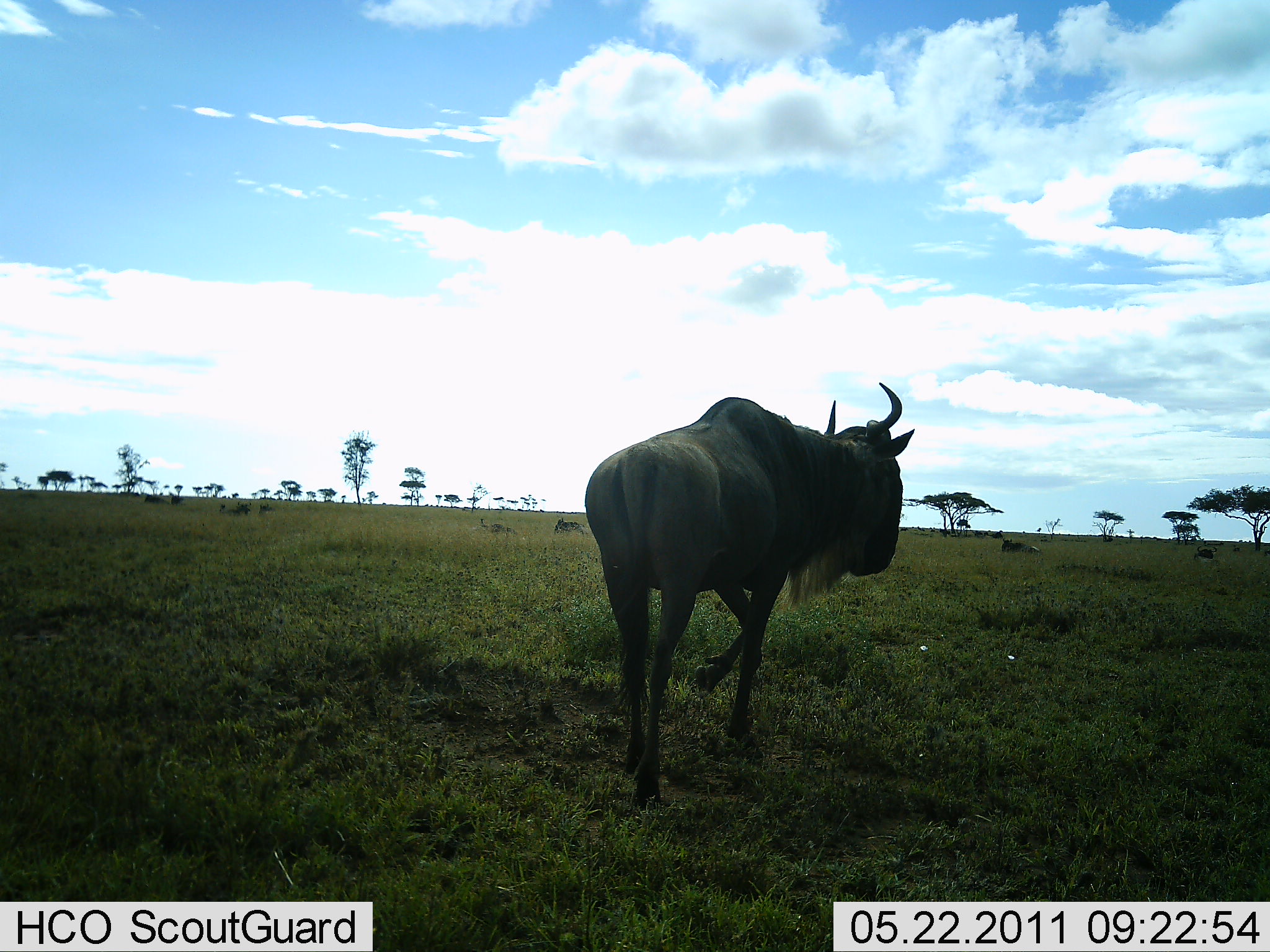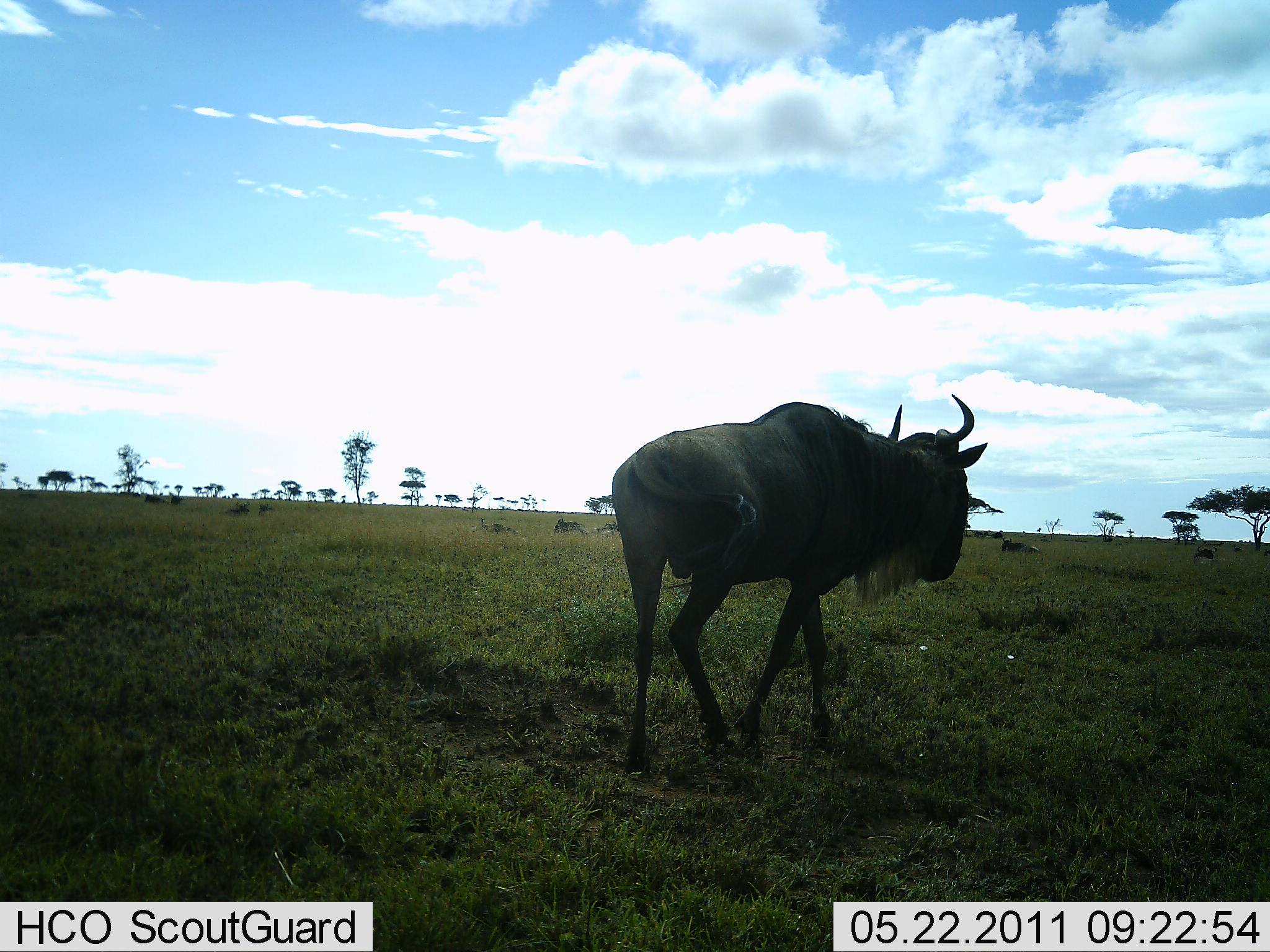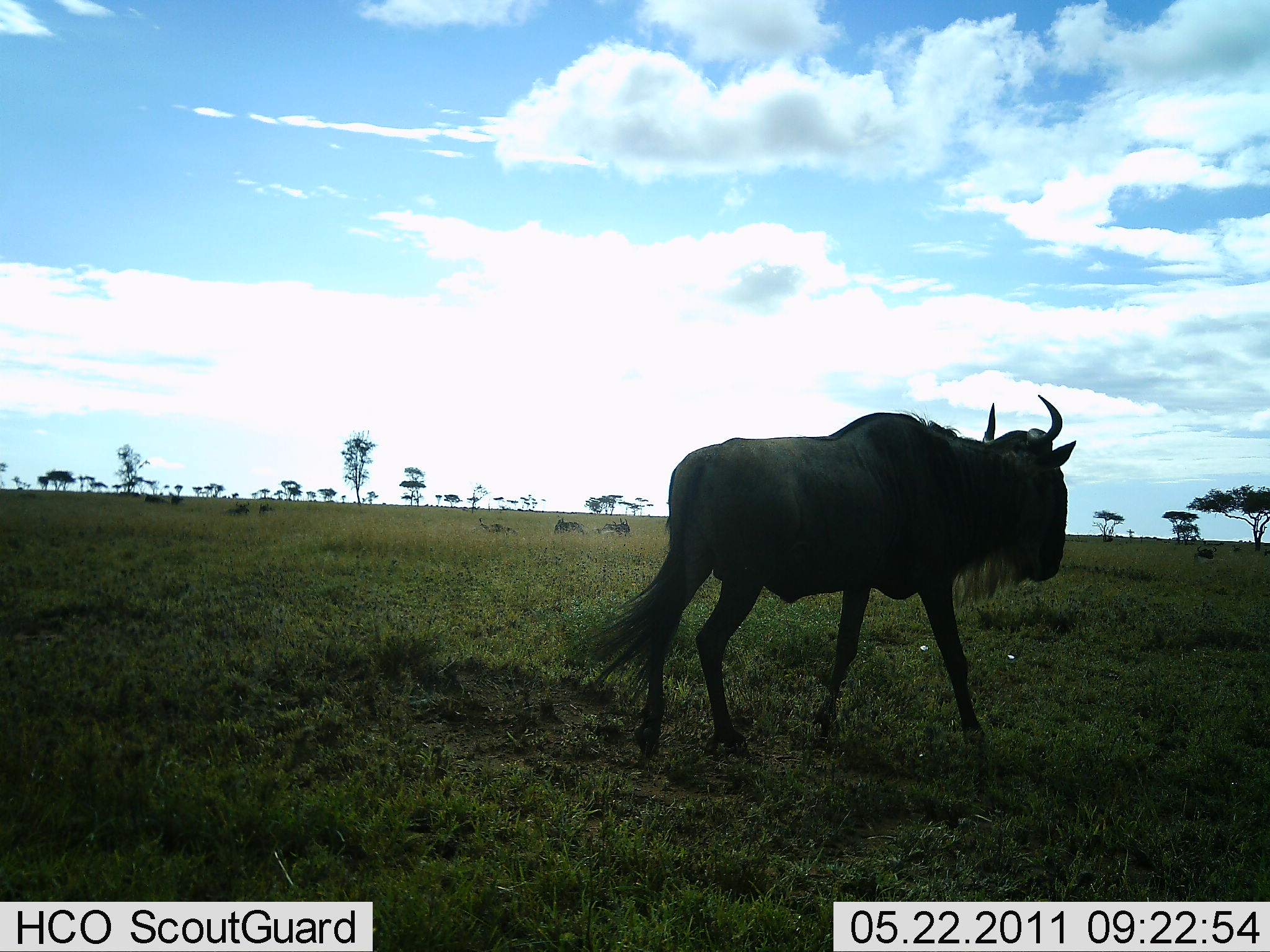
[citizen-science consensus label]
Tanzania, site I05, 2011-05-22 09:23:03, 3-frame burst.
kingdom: Animalia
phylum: Chordata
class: Mammalia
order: Artiodactyla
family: Bovidae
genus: Connochaetes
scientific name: Connochaetes taurinus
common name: blue wildebeest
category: wildebeest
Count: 1.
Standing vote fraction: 10%.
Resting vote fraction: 10%.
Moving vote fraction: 90%.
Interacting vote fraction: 0%.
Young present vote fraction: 0%.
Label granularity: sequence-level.